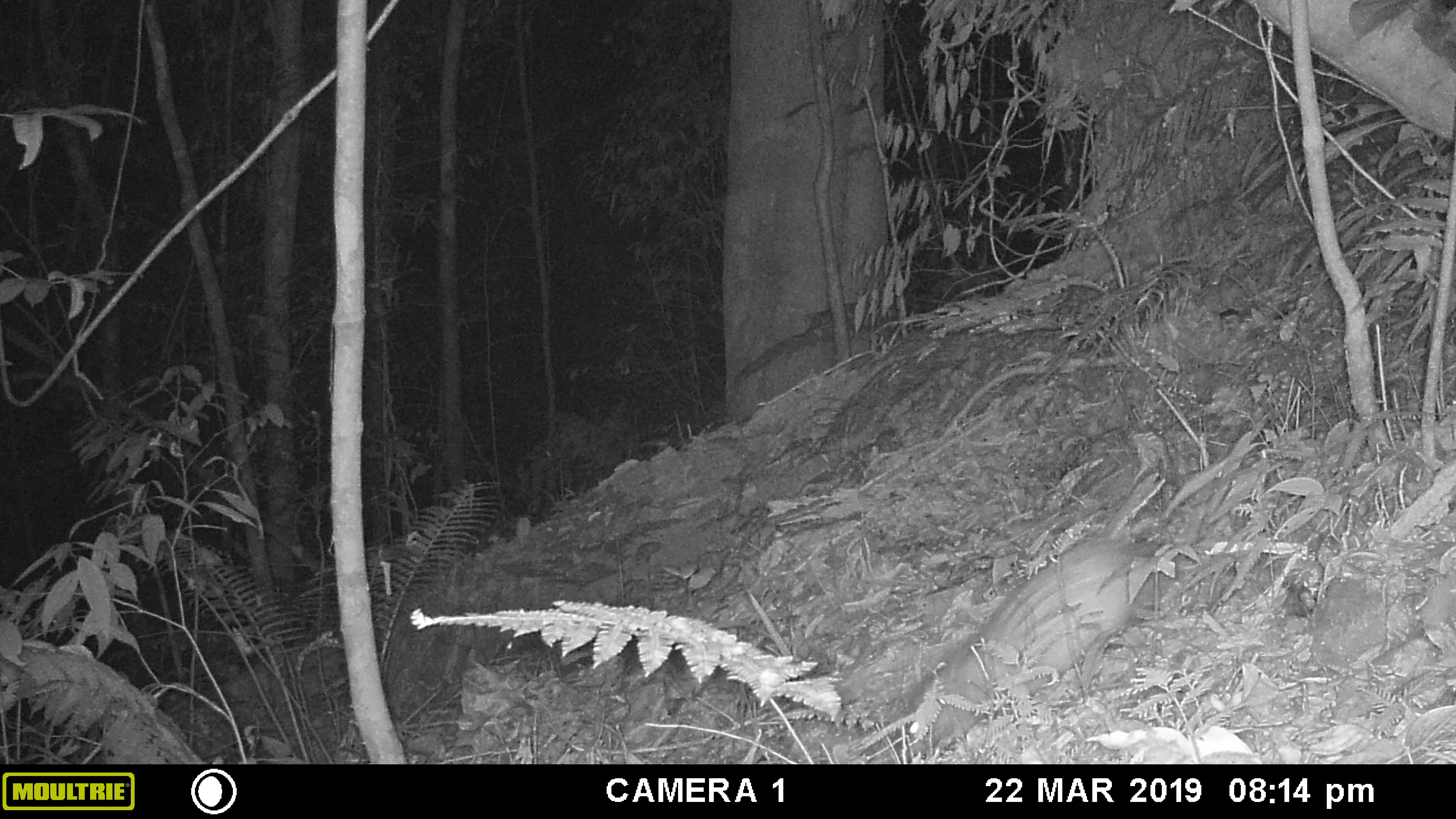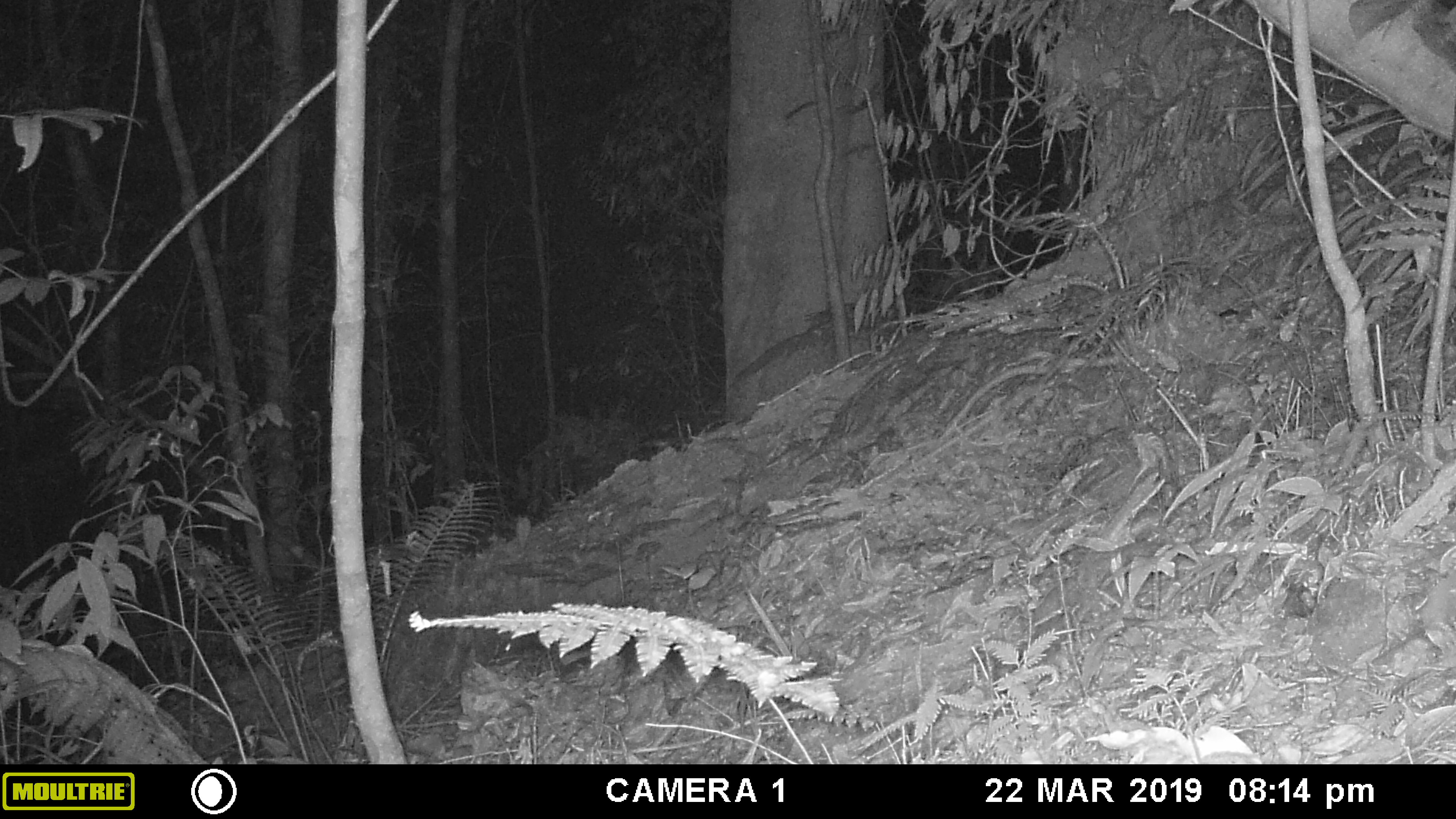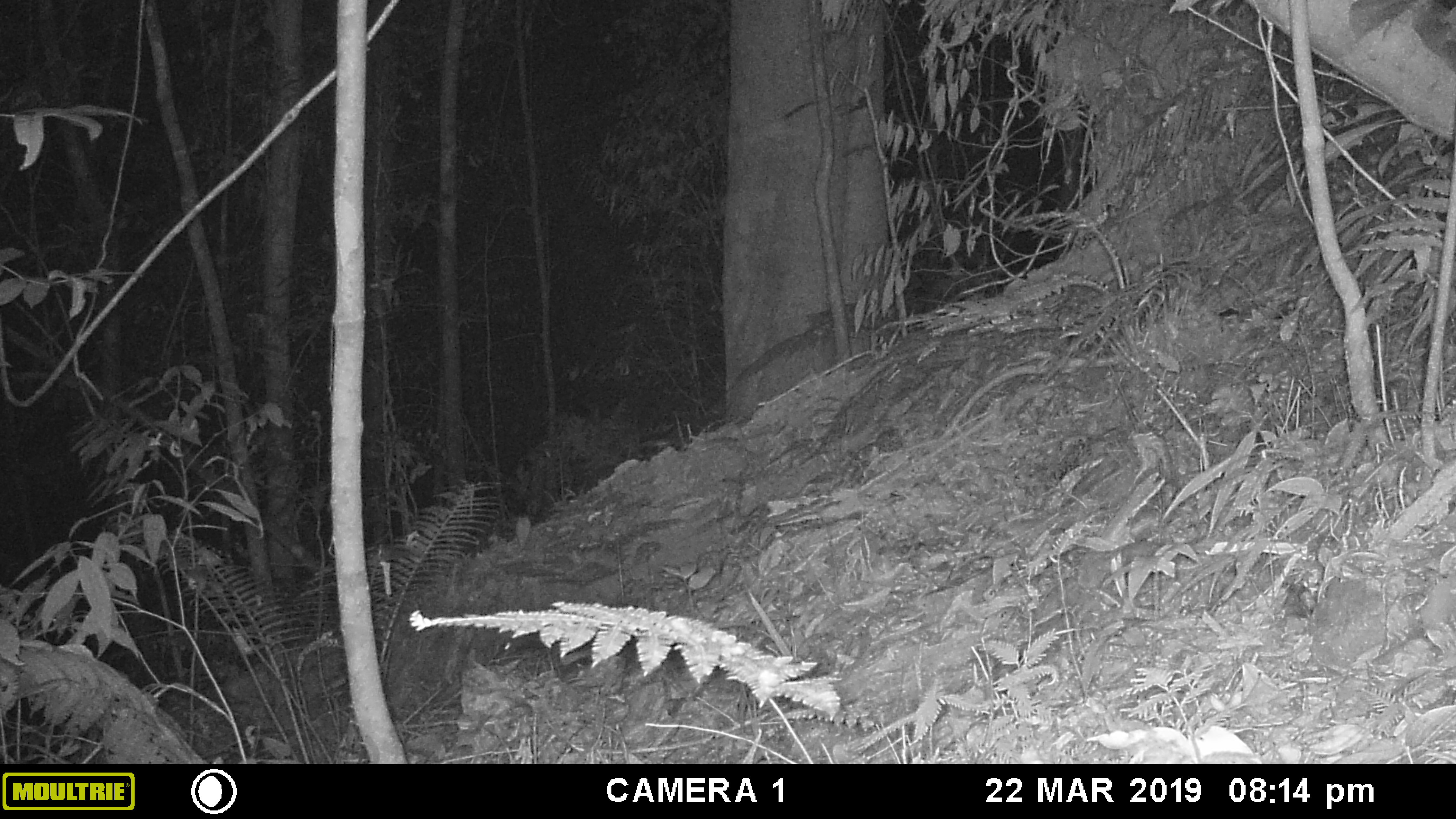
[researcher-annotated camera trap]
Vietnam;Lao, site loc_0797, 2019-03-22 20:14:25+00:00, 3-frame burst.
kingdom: Animalia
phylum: Chordata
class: Mammalia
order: Rodentia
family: Hystricidae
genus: Atherurus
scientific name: Atherurus macrourus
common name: asiatic brush-tailed porcupine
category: asiatic brush tailed porcupine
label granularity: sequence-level